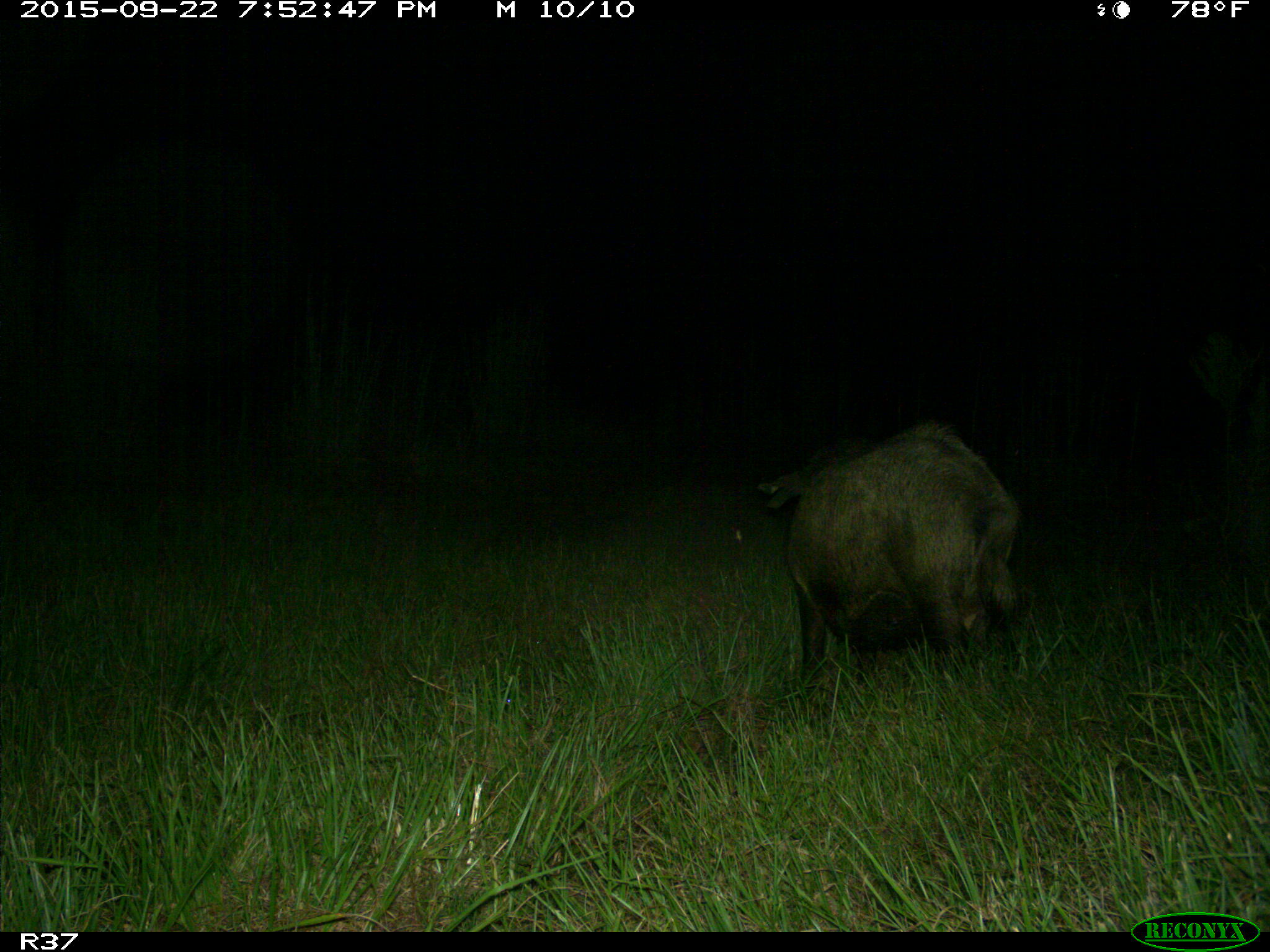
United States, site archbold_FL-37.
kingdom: Animalia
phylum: Chordata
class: Mammalia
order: Artiodactyla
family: Suidae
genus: Sus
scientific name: Sus scrofa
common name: wild boar